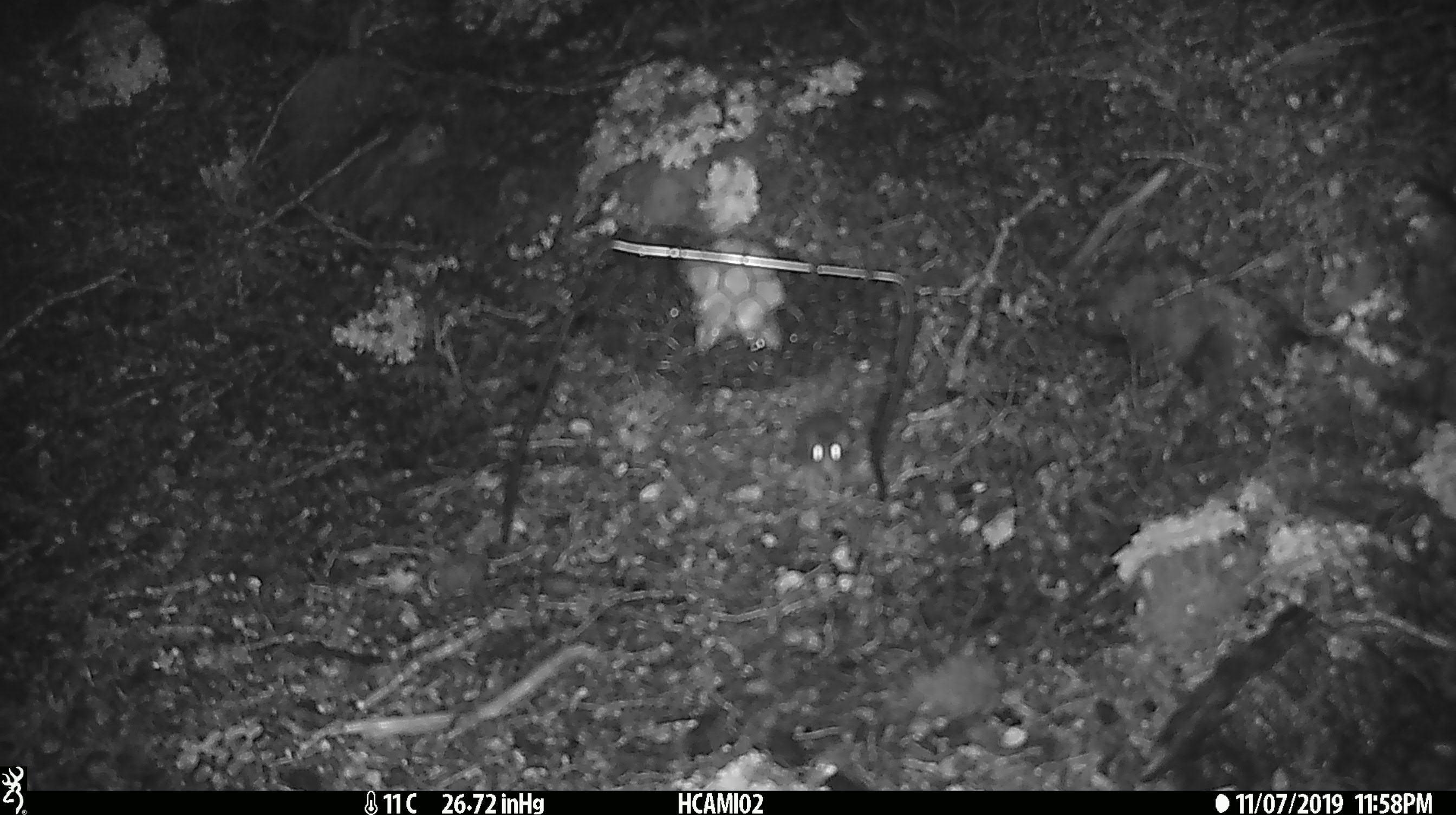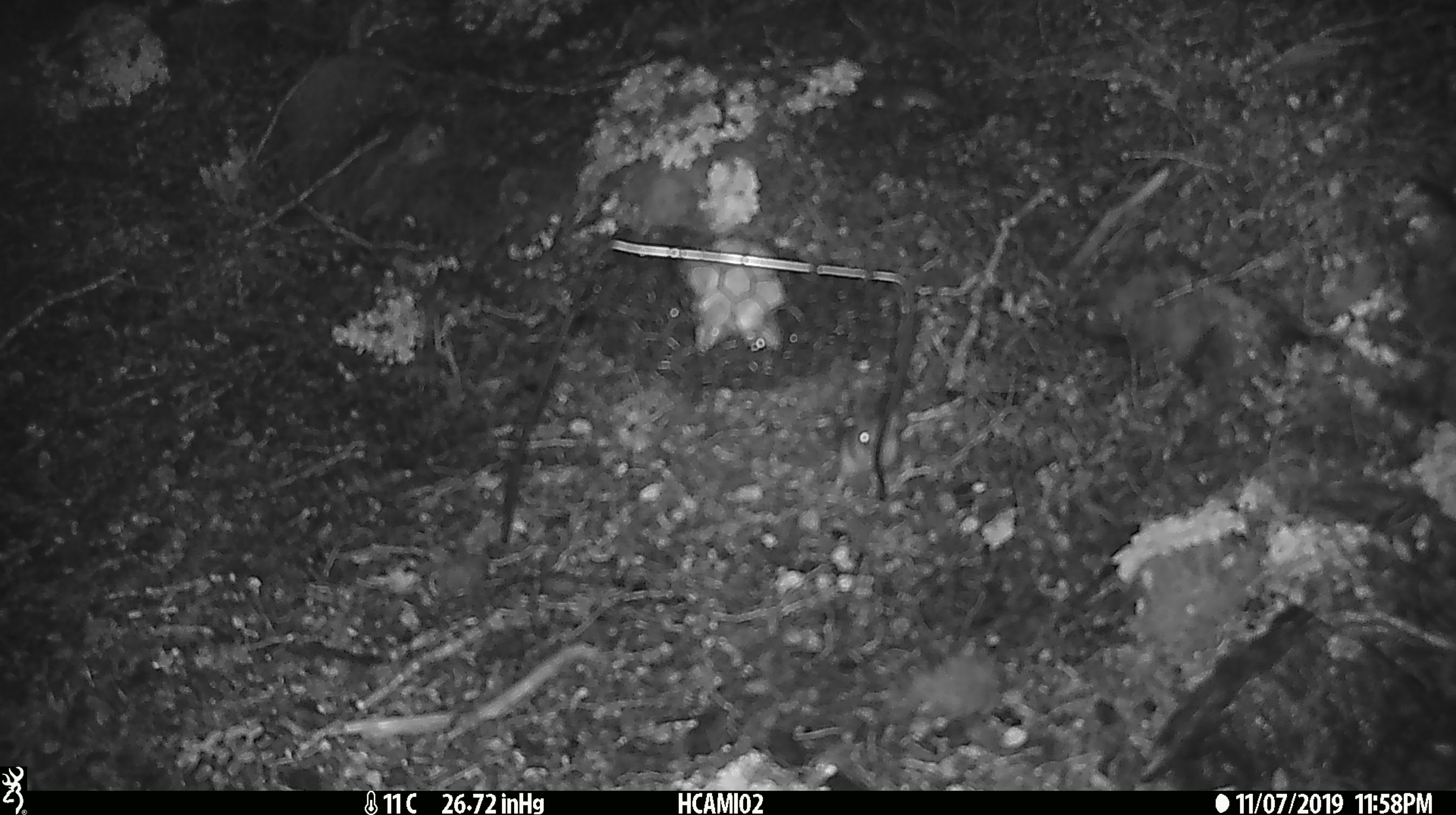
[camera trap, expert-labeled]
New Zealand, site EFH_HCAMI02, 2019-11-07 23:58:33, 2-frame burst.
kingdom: Animalia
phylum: Chordata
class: Mammalia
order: Rodentia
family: Muridae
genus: Mus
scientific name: Mus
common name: mouse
Mouse (Mus).